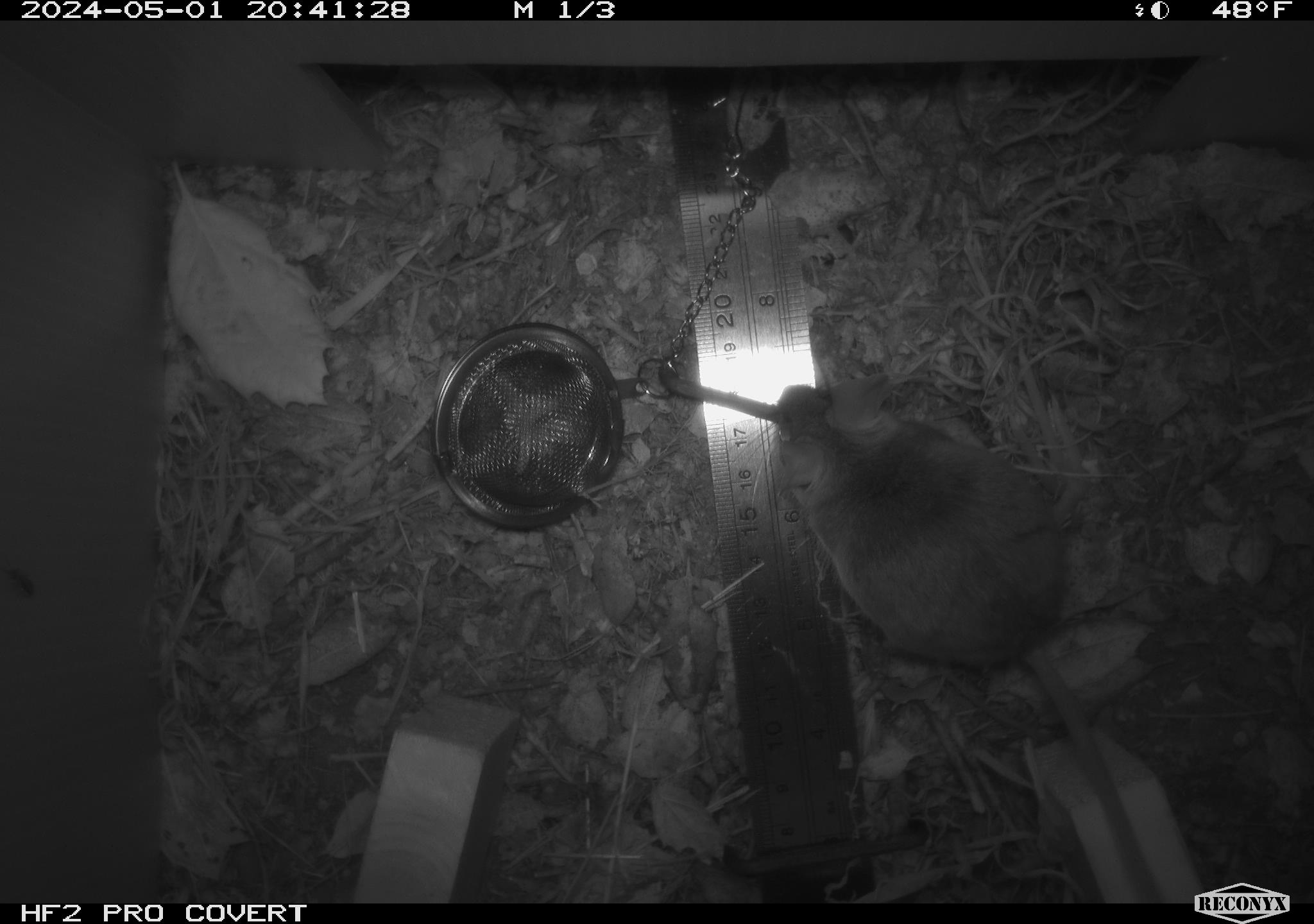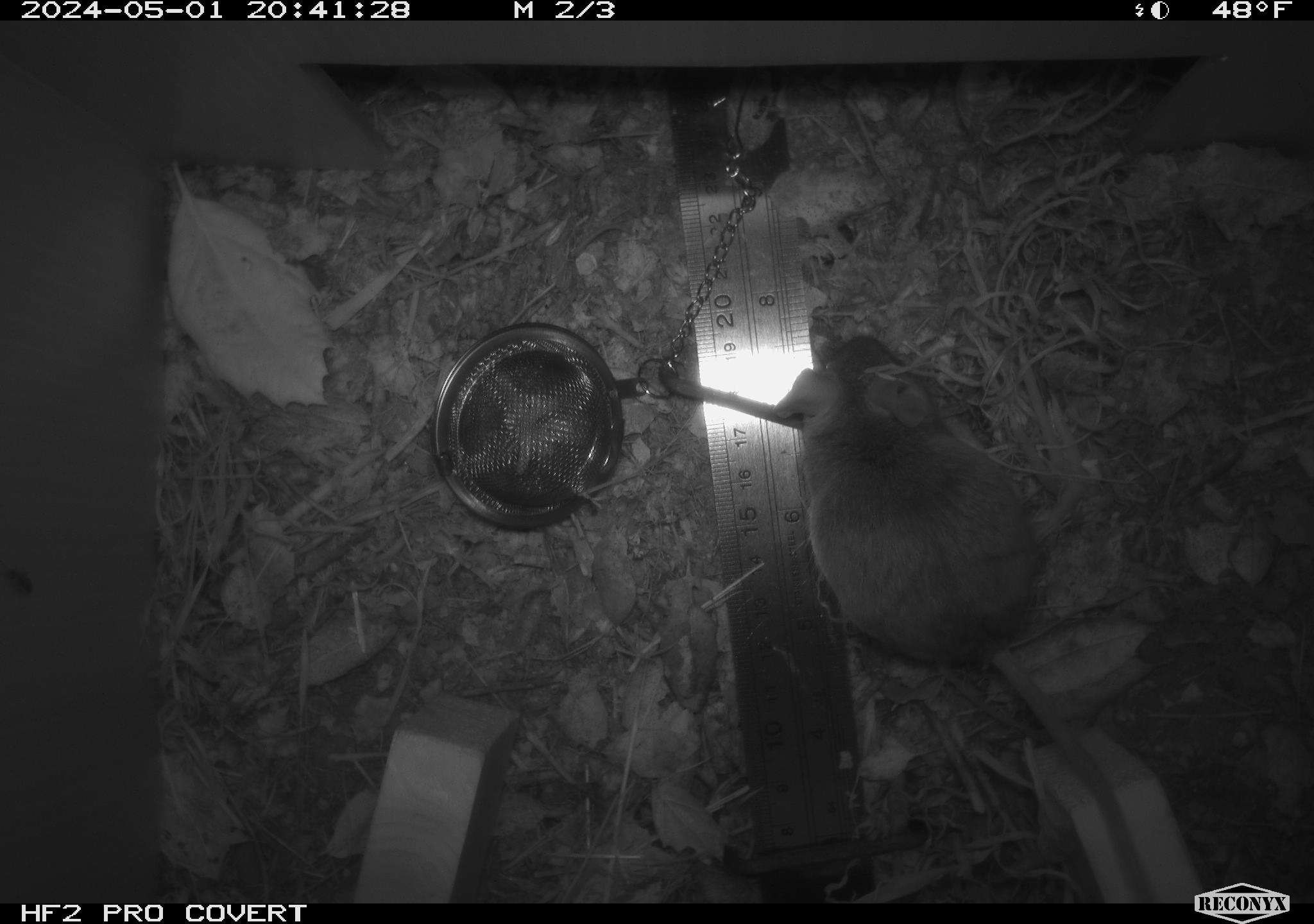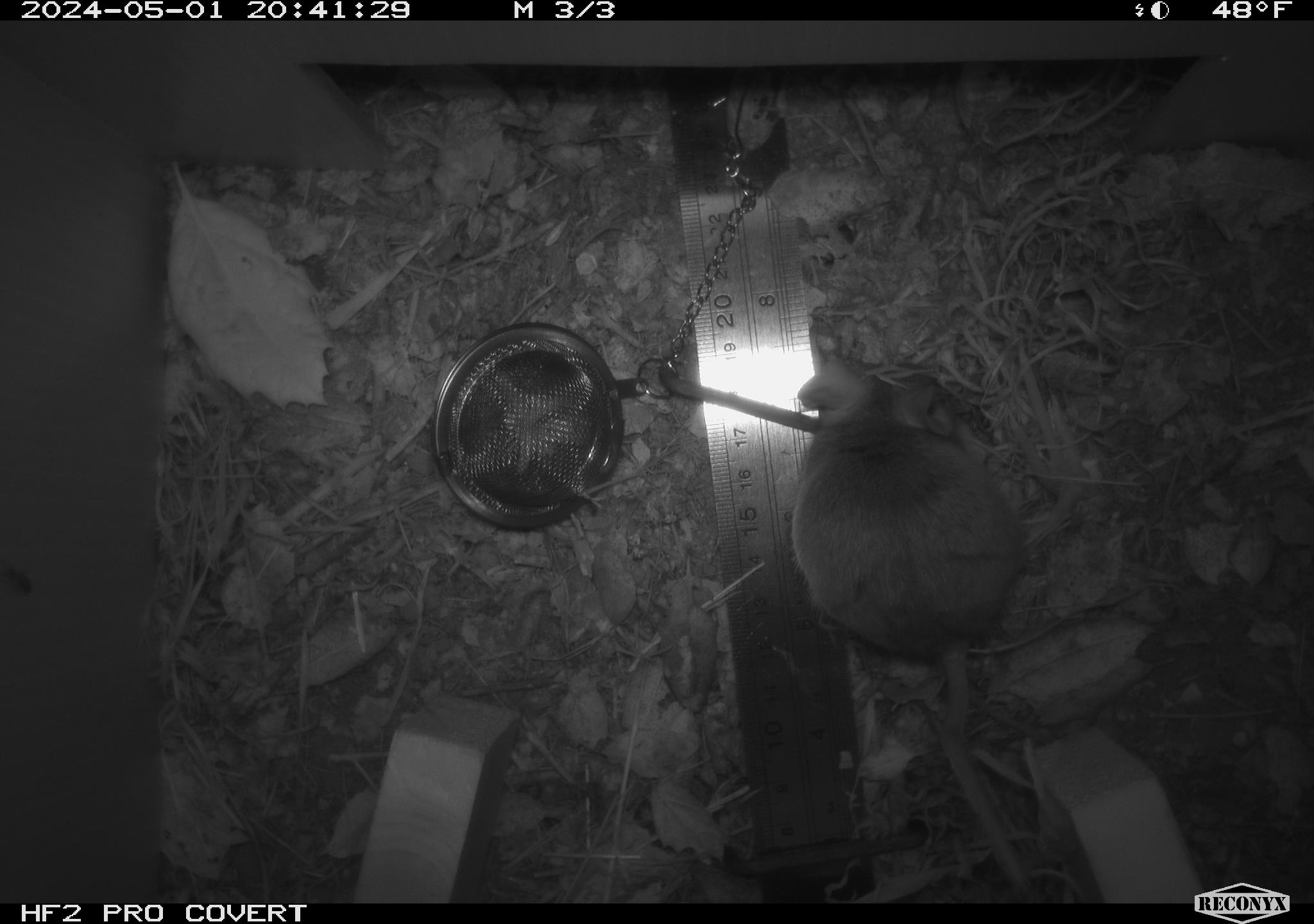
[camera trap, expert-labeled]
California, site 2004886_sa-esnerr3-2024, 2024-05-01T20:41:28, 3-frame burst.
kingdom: Animalia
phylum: Chordata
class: Mammalia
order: Rodentia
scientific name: Rodentia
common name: rodent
Rodent (Rodentia).